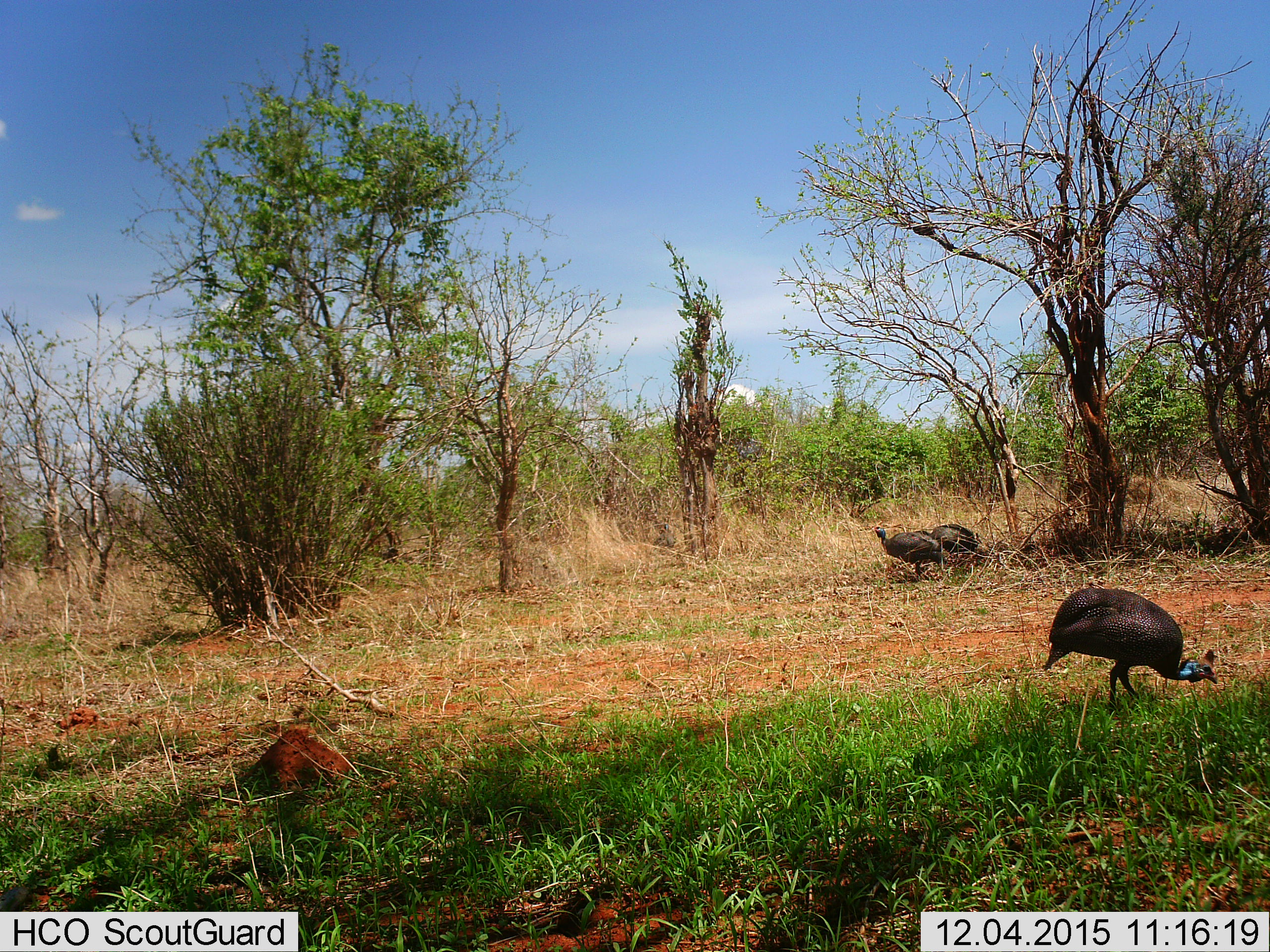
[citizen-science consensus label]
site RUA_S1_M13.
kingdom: Animalia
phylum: Chordata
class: Aves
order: Galliformes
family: Numididae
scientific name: Numididae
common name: guineafowl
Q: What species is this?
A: Guineafowl (Numididae).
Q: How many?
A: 3.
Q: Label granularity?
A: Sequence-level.